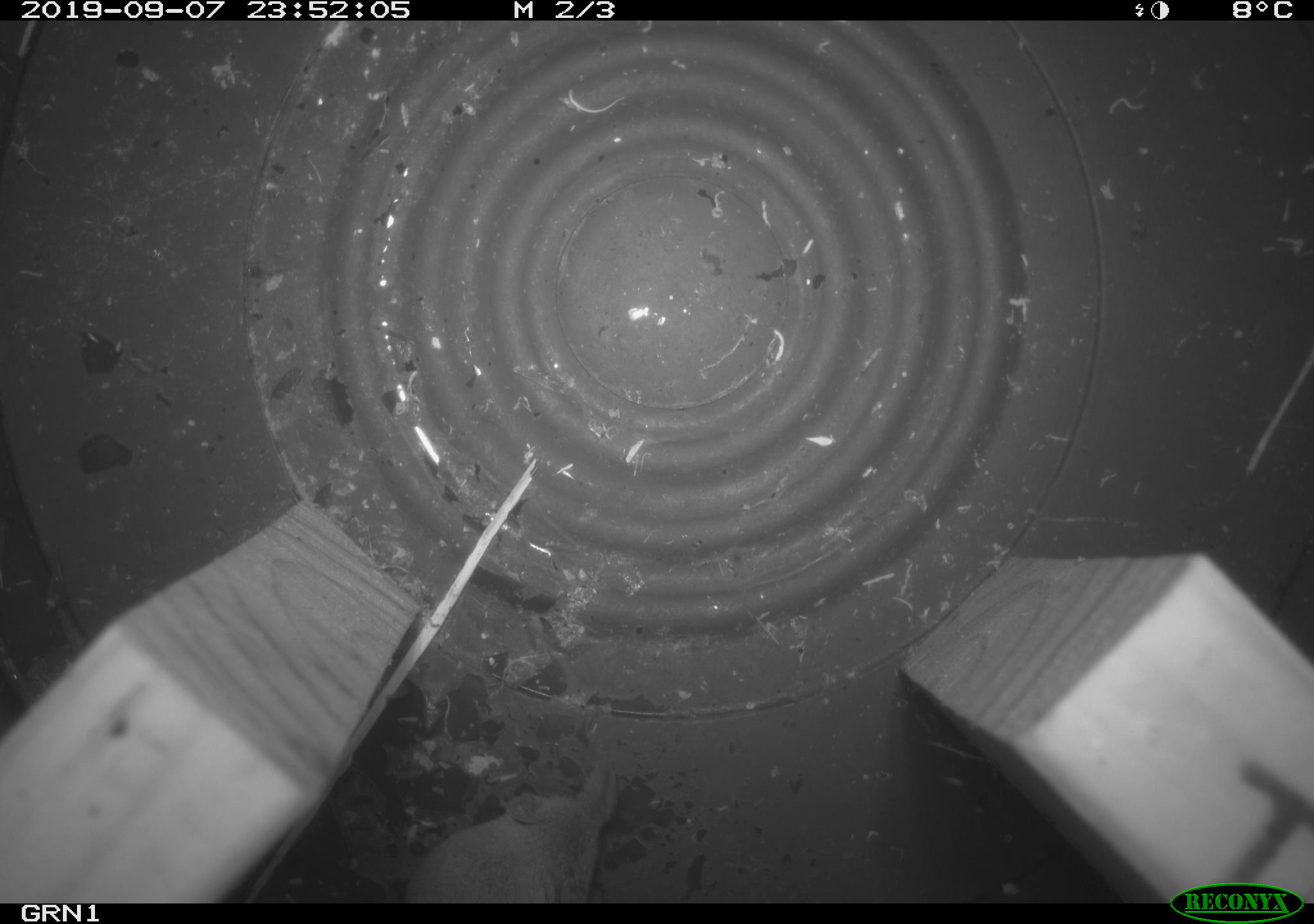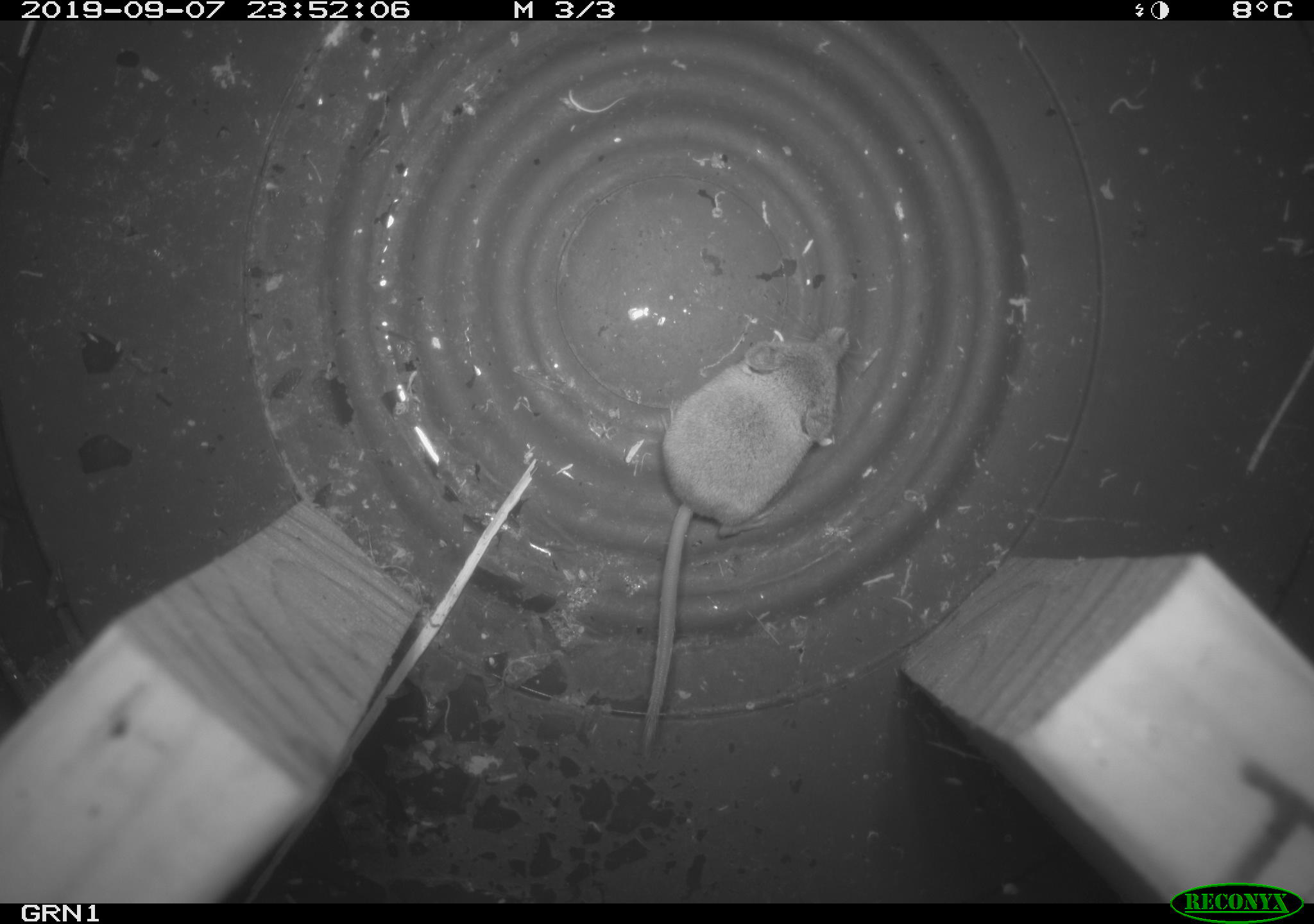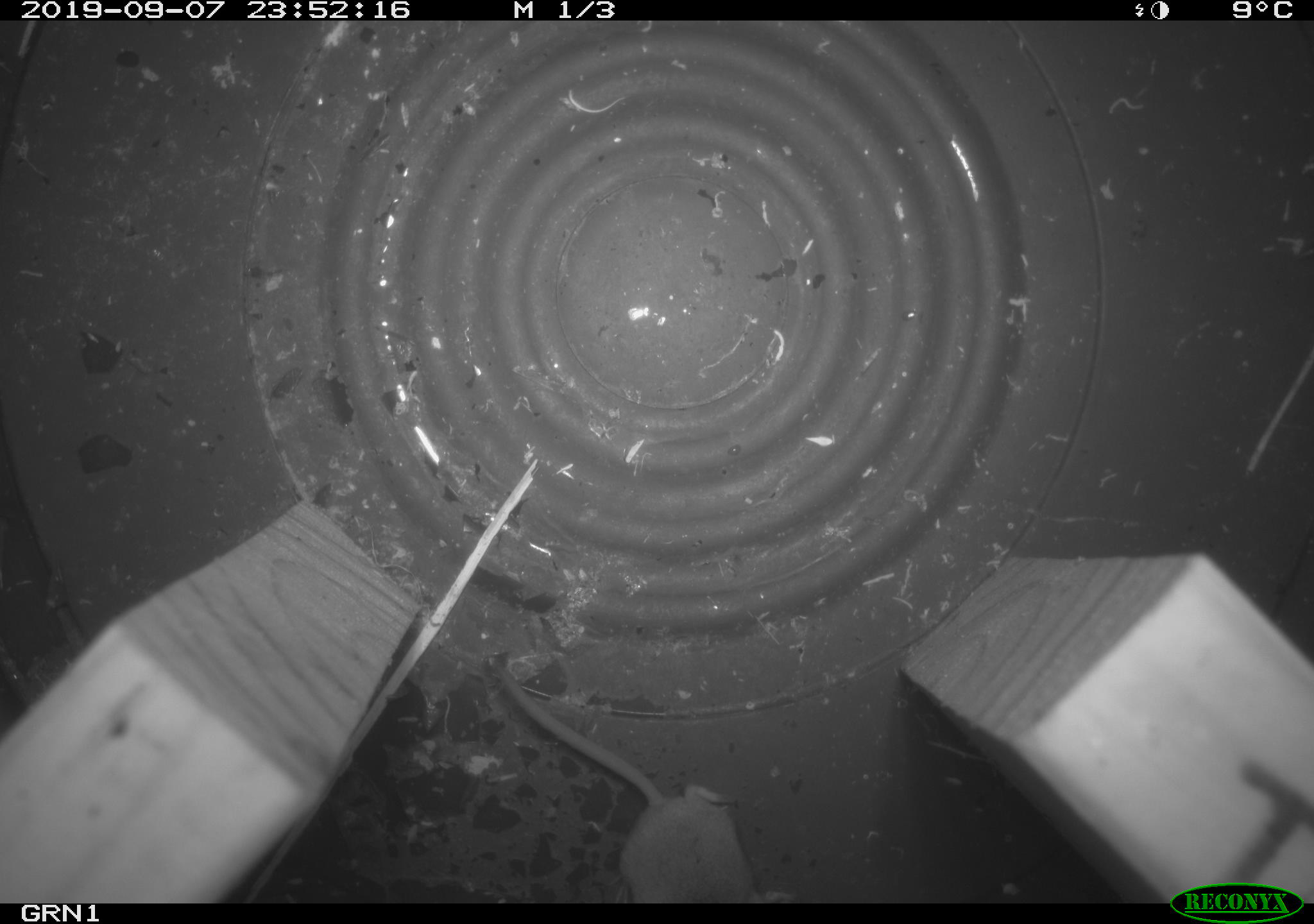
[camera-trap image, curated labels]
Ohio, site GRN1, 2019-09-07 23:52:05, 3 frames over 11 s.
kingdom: Animalia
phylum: Chordata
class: Mammalia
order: Eulipotyphla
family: Soricidae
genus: Sorex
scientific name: Sorex cinereus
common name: masked shrew